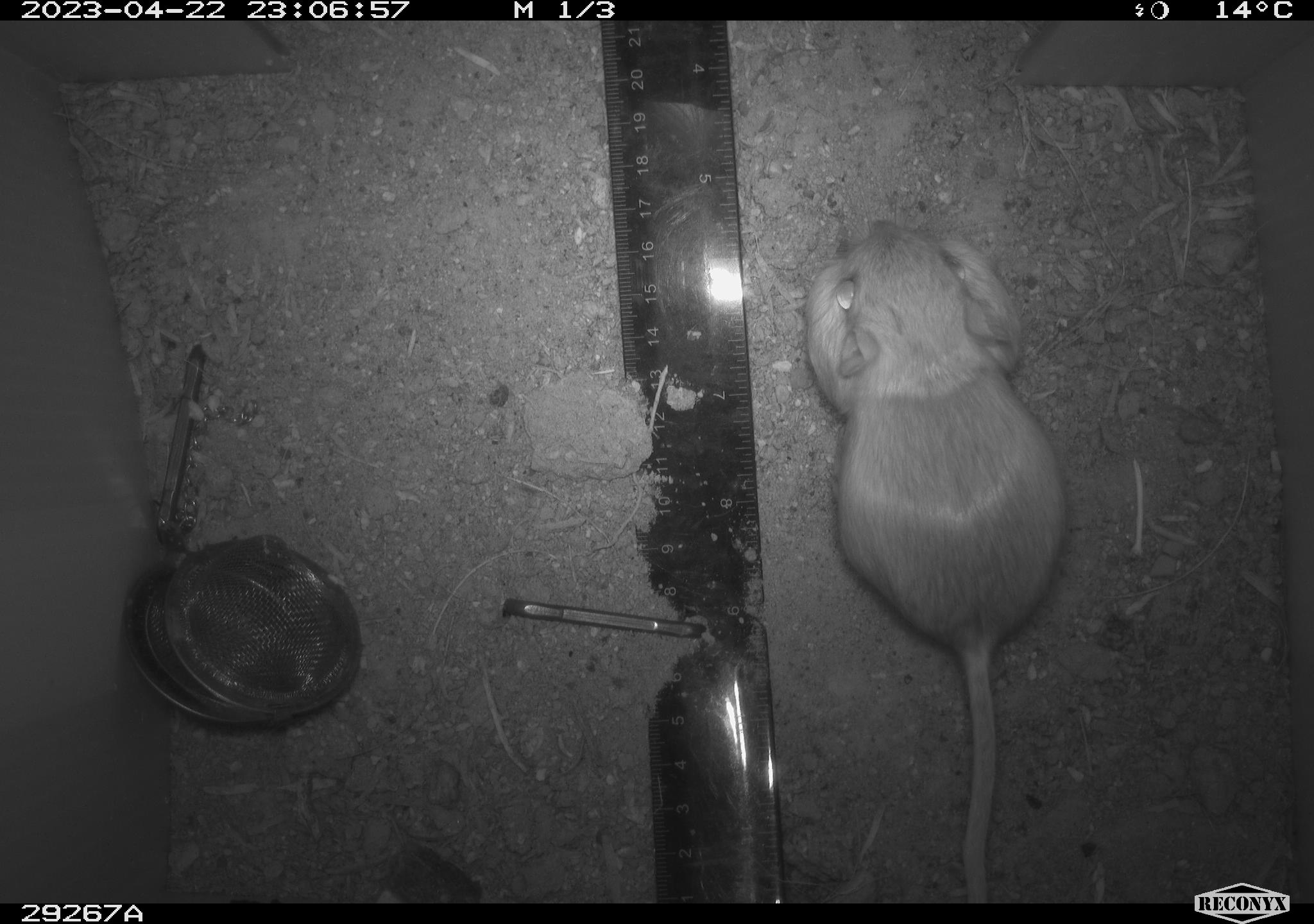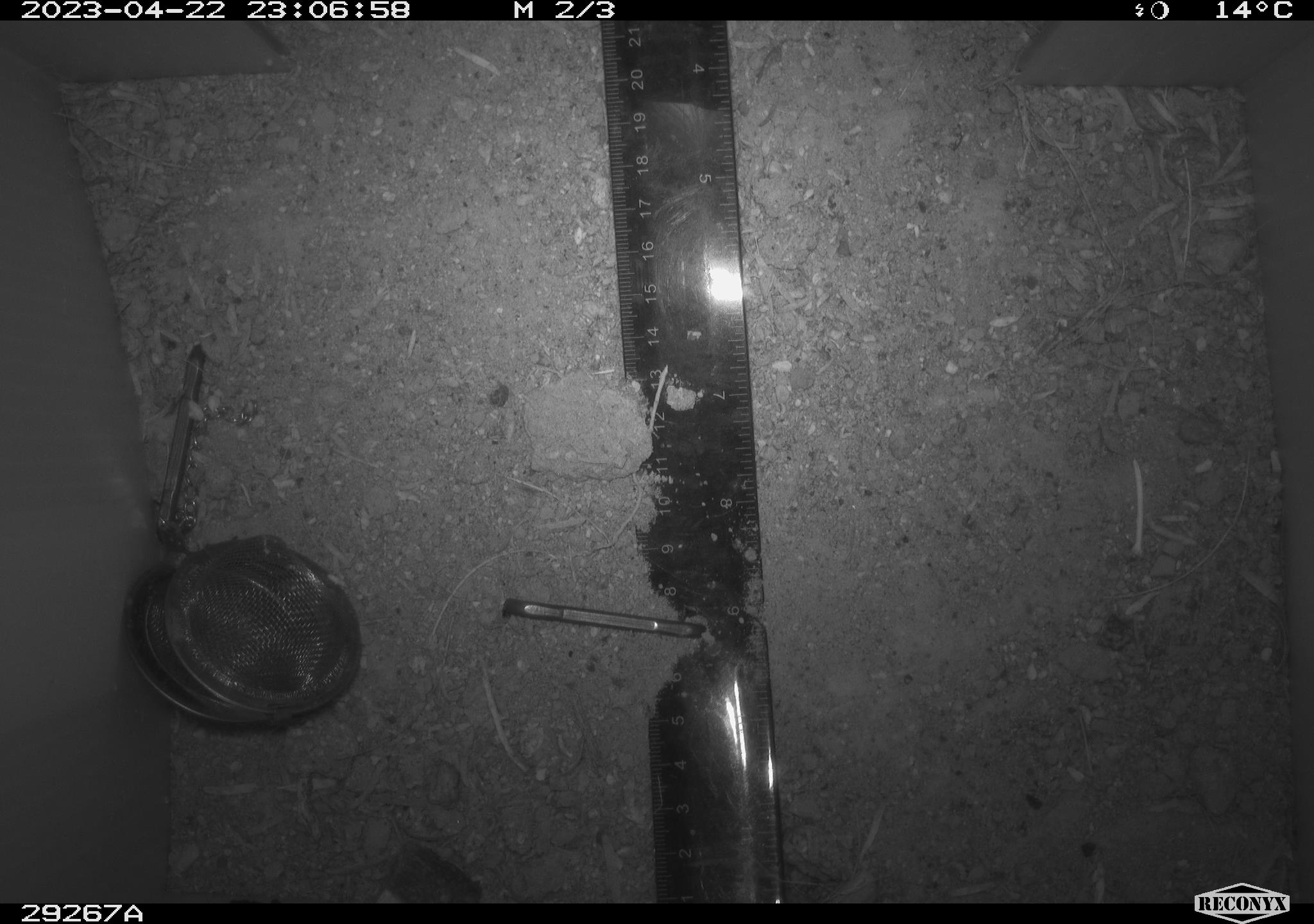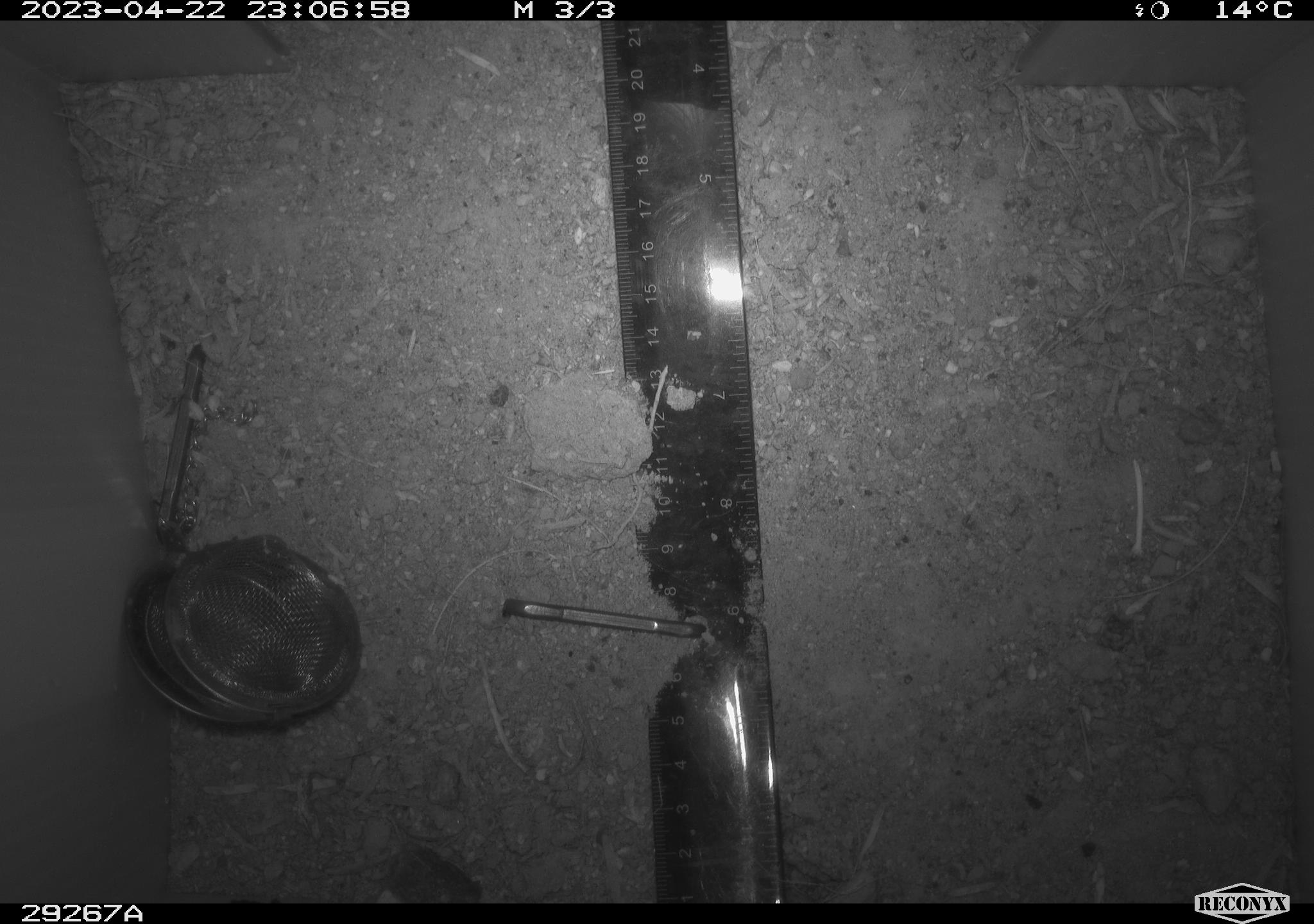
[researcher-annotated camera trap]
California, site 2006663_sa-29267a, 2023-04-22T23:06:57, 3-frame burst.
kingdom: Animalia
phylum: Chordata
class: Mammalia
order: Rodentia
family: Heteromyidae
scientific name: Heteromyidae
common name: kangaroo rats and pocket mice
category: heteromyidae family